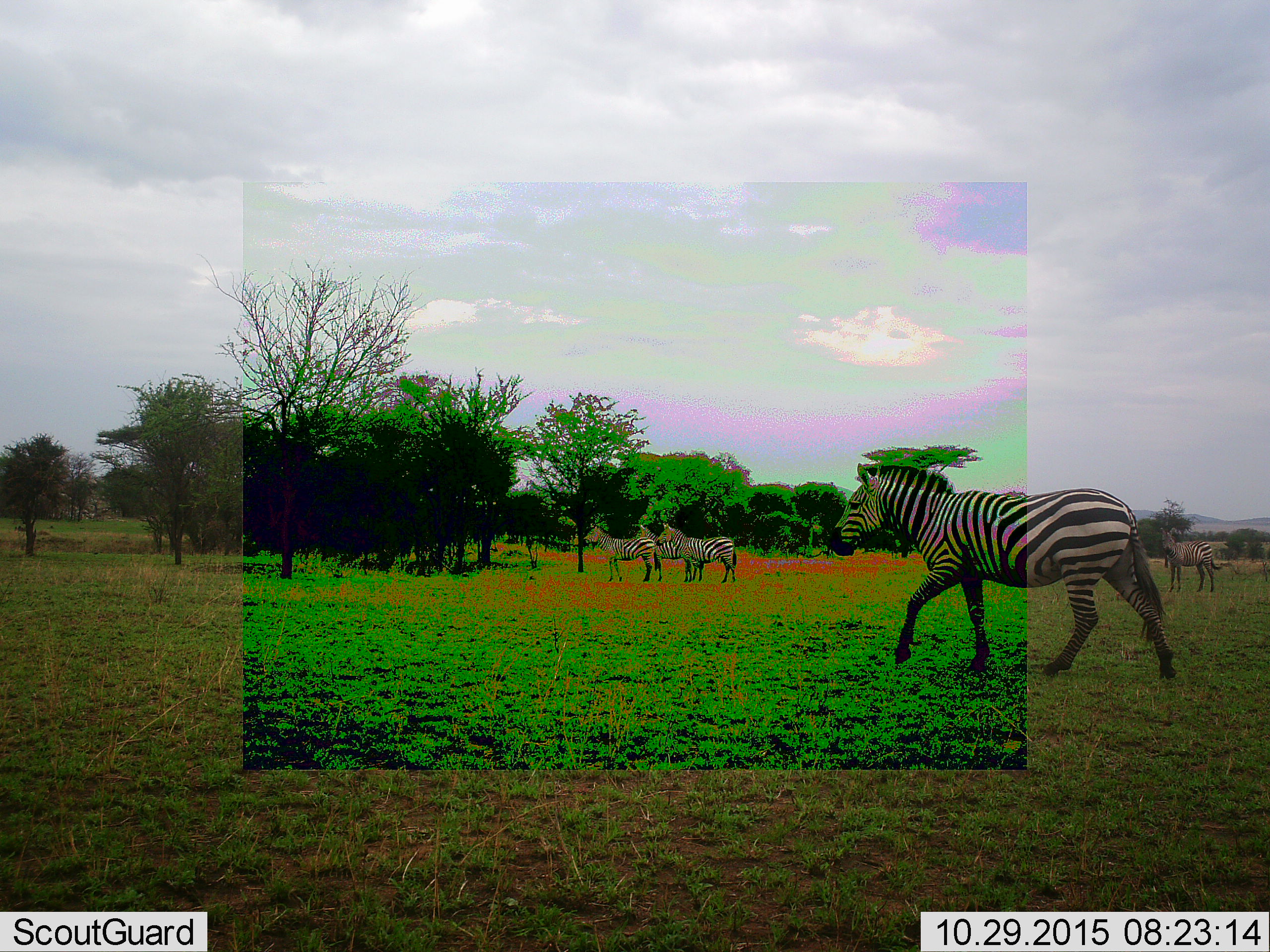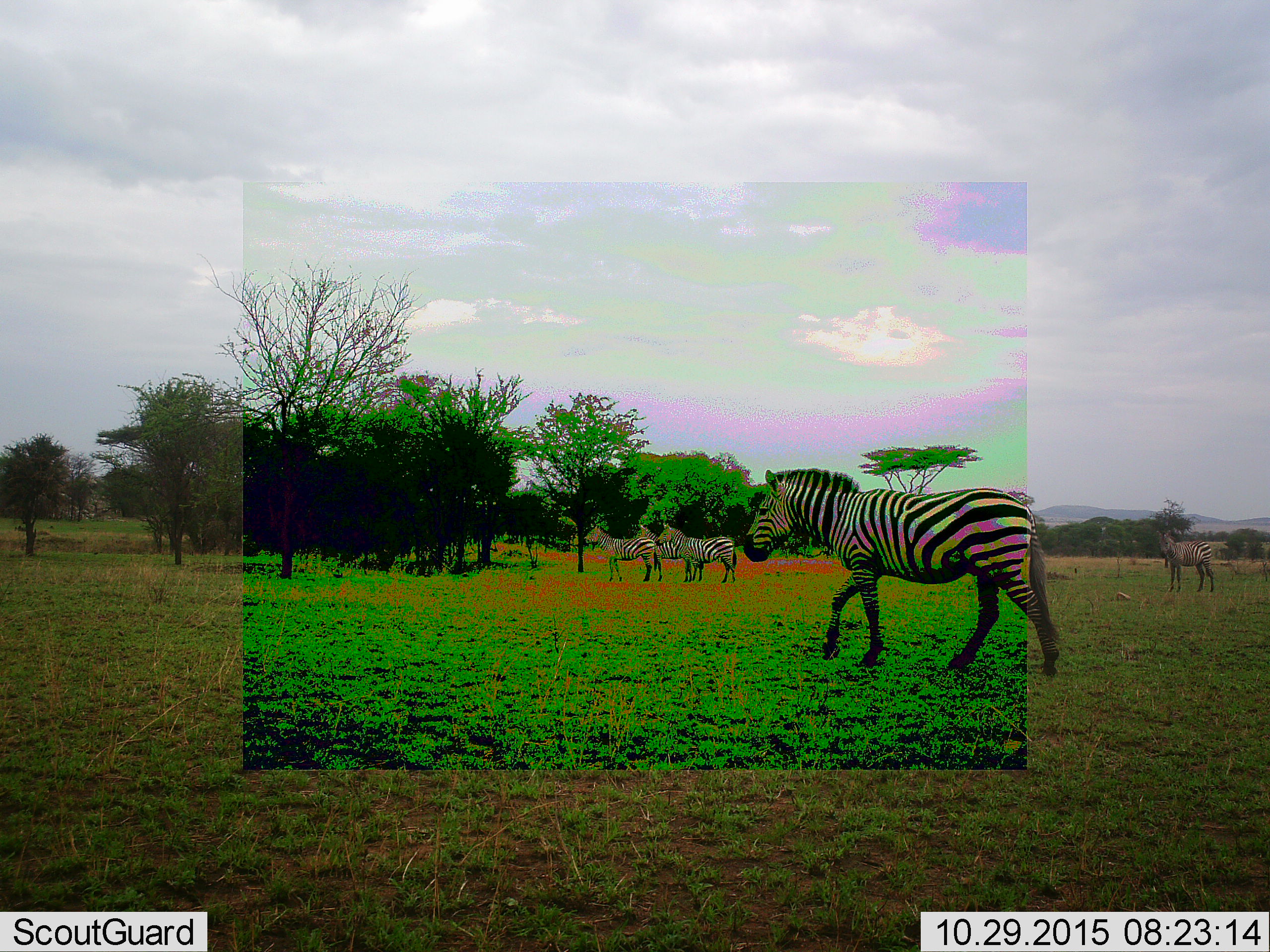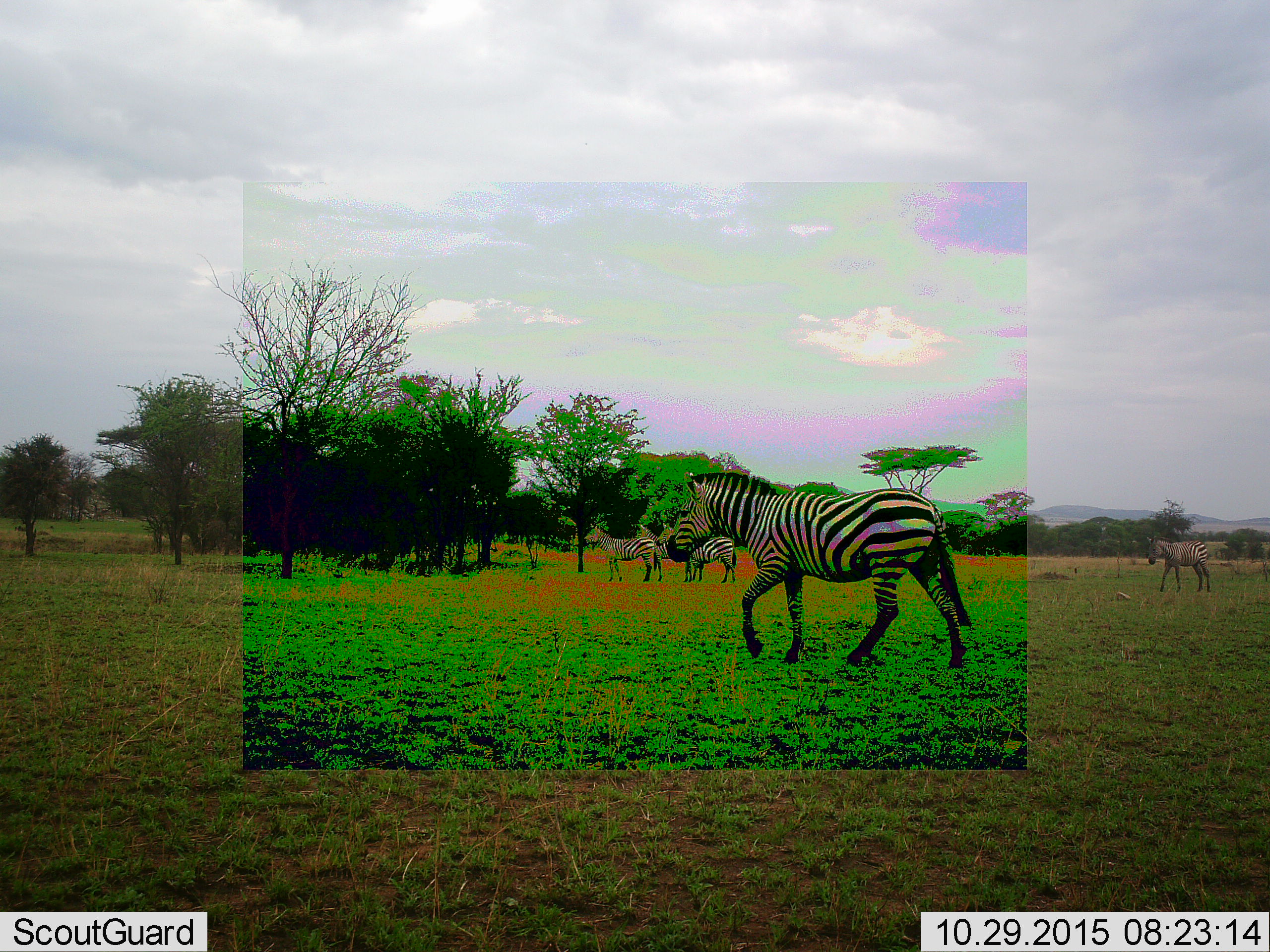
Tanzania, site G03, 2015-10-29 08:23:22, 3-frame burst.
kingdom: Animalia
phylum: Chordata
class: Mammalia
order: Perissodactyla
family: Equidae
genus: Equus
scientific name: Equus quagga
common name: plains zebra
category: zebra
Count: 5.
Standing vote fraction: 72%.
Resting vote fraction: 0%.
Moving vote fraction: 78%.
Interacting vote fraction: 6%.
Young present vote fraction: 6%.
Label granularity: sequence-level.